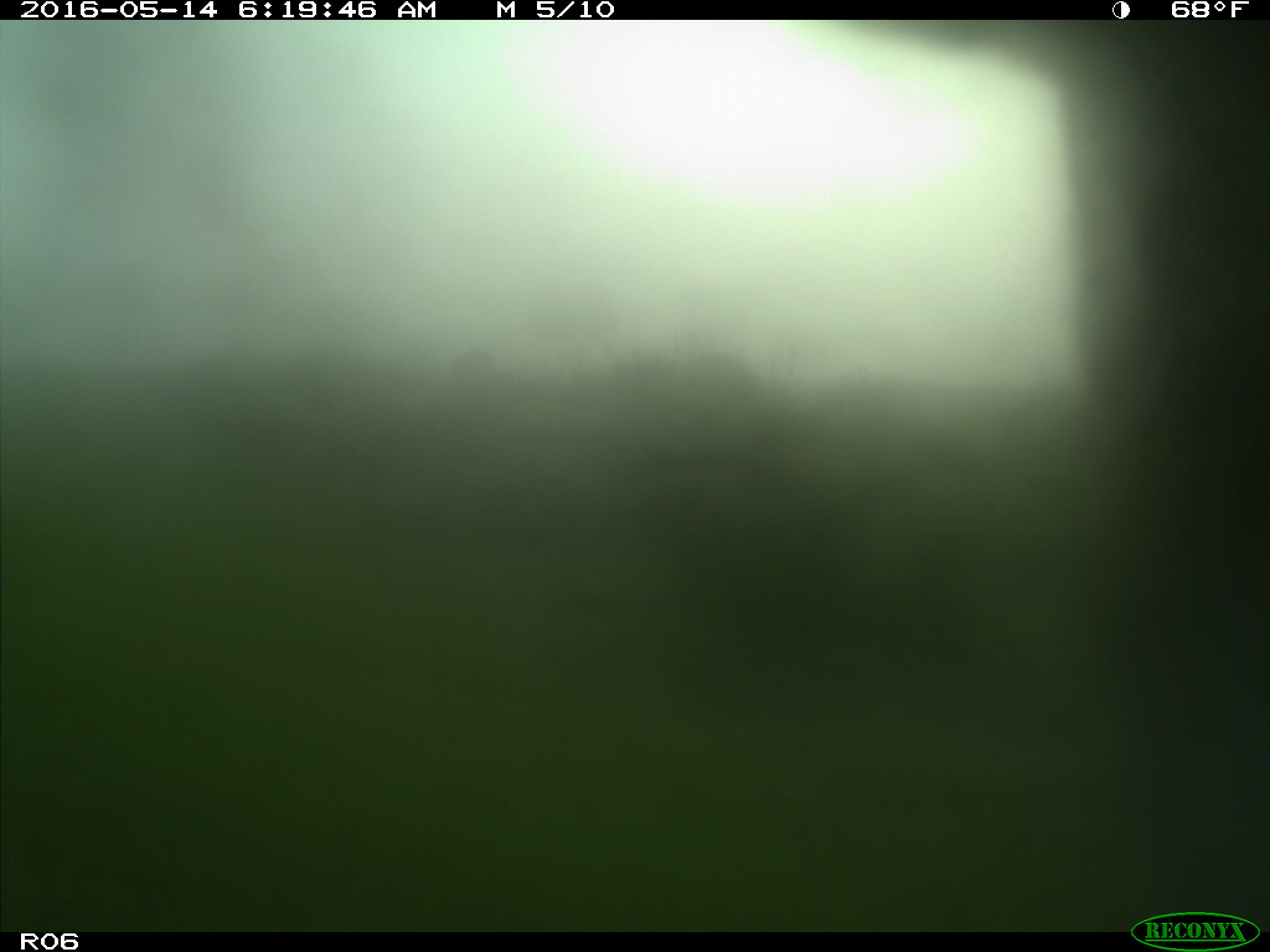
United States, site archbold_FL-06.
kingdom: Animalia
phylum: Chordata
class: Mammalia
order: Artiodactyla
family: Bovidae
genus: Bos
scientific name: Bos taurus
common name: domestic cow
Bos taurus (domestic cow).